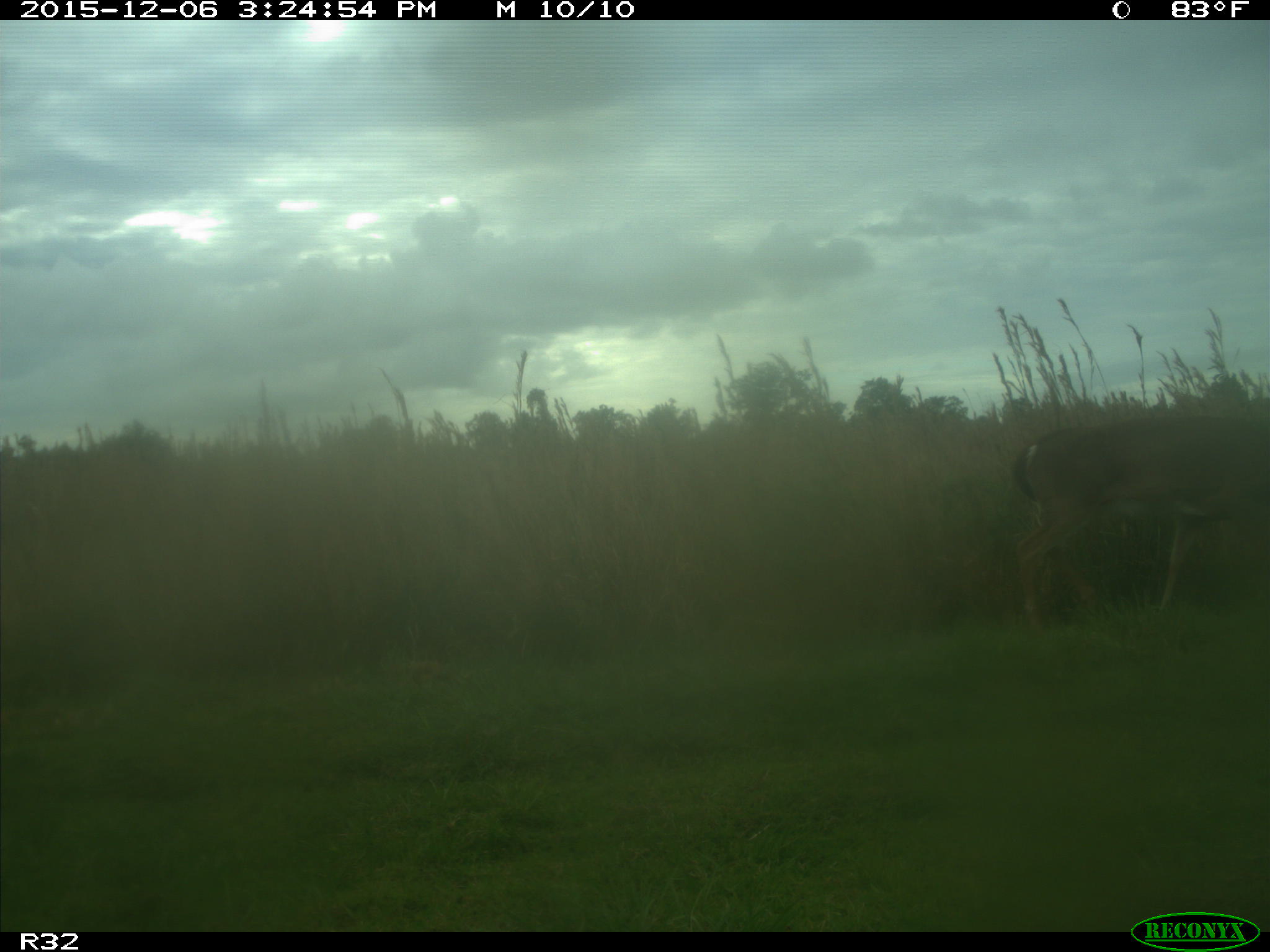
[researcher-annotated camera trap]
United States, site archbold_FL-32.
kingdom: Animalia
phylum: Chordata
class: Mammalia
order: Artiodactyla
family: Cervidae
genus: Odocoileus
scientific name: Odocoileus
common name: deer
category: unidentified deer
Unidentified deer (deer) (Odocoileus).